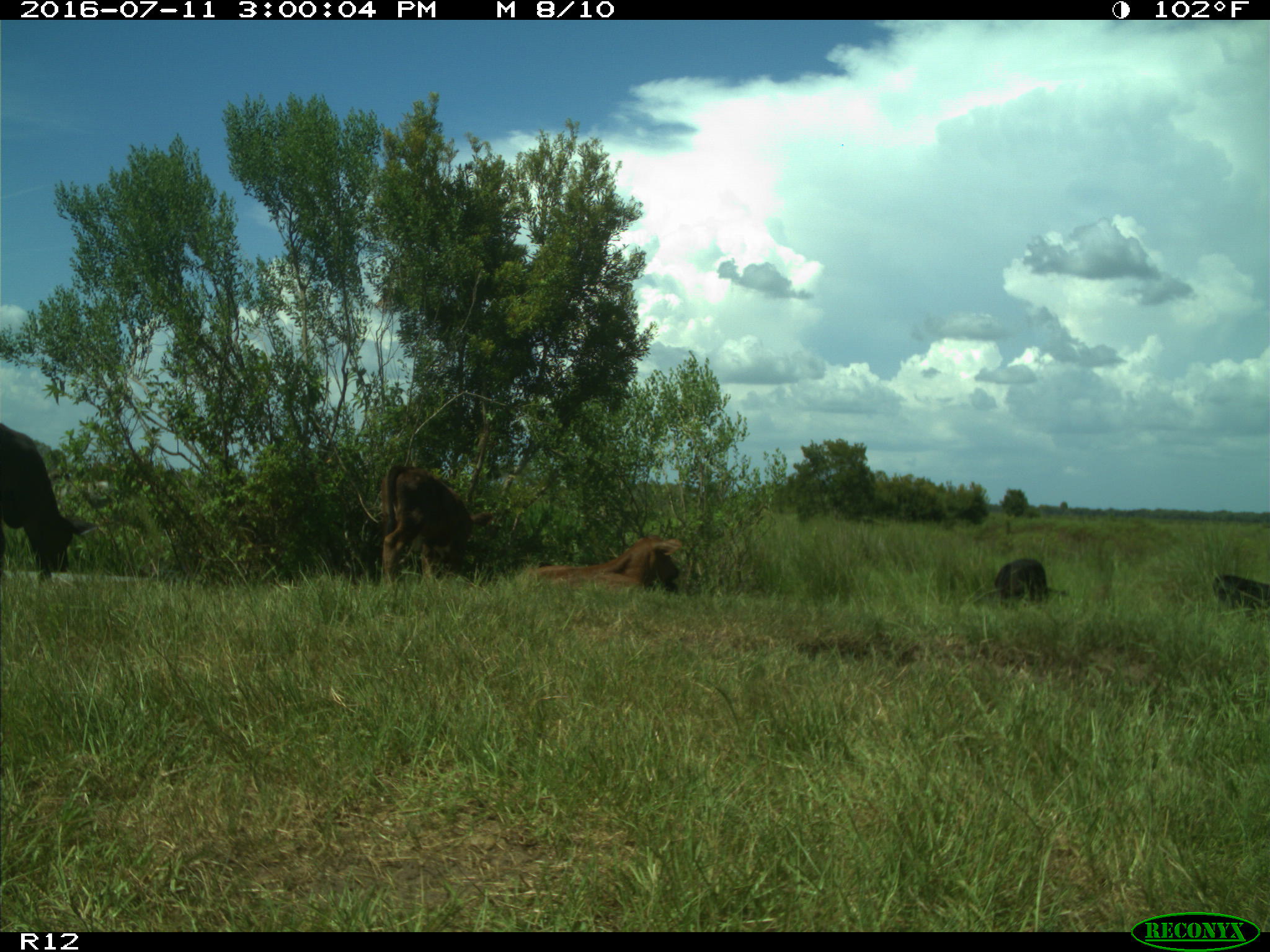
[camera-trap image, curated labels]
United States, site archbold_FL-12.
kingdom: Animalia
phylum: Chordata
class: Mammalia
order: Artiodactyla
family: Bovidae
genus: Bos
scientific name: Bos taurus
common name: domestic cow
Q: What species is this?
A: Bos taurus (domestic cow).